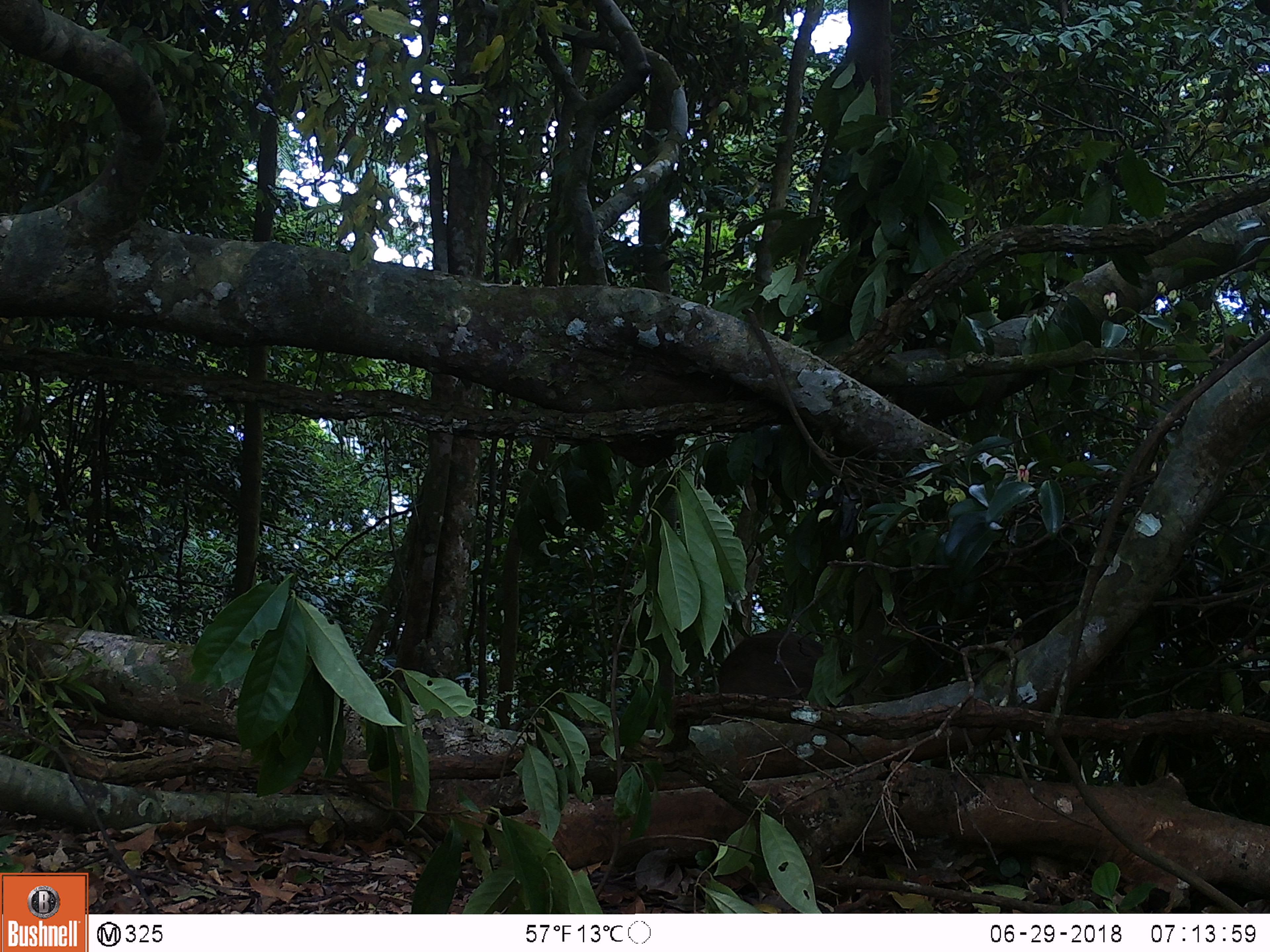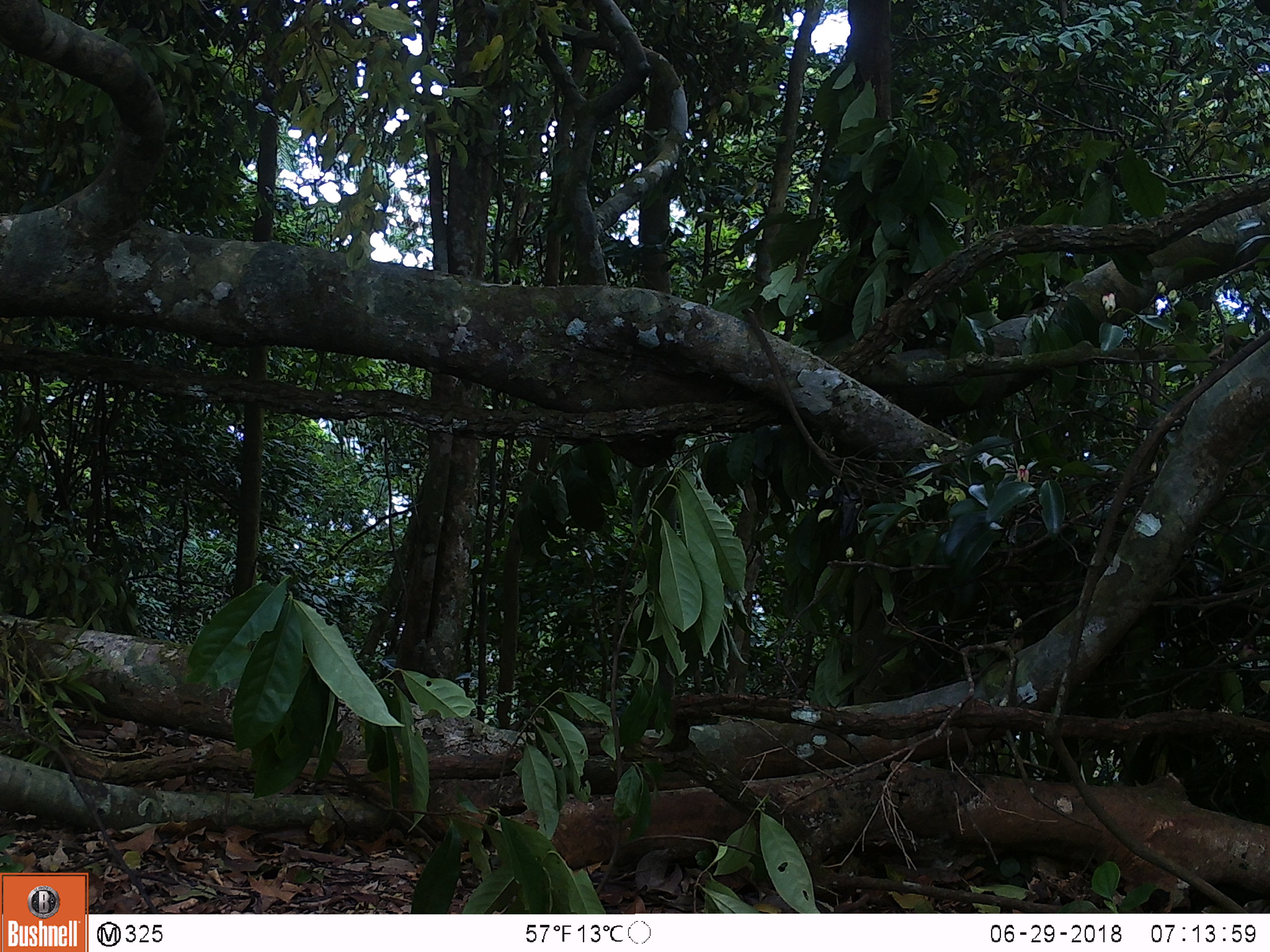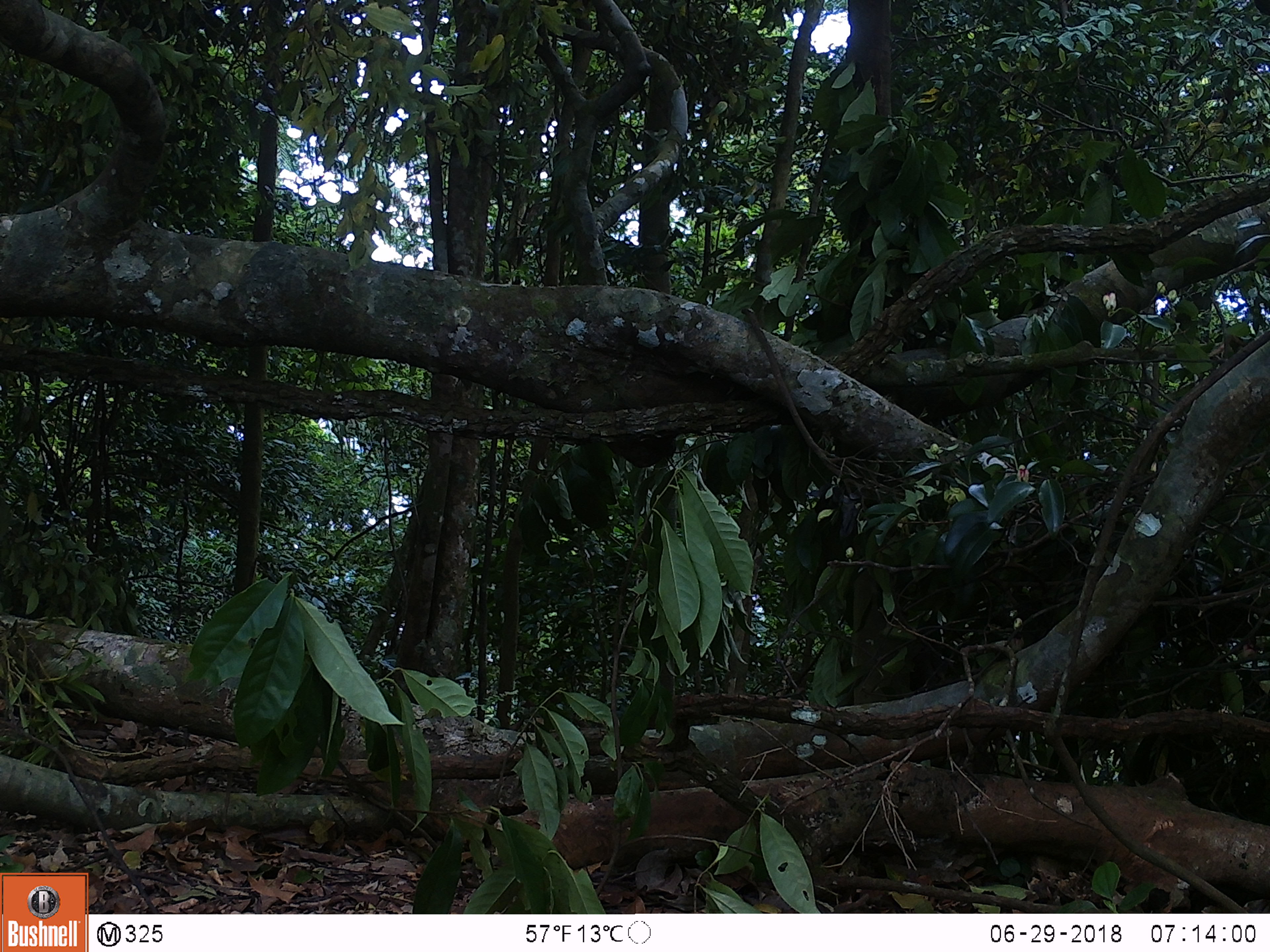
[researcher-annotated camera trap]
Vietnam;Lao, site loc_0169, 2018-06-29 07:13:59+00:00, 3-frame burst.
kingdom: Animalia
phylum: Chordata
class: Mammalia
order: Artiodactyla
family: Suidae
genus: Sus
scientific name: Sus scrofa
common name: eurasian wild pig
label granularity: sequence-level